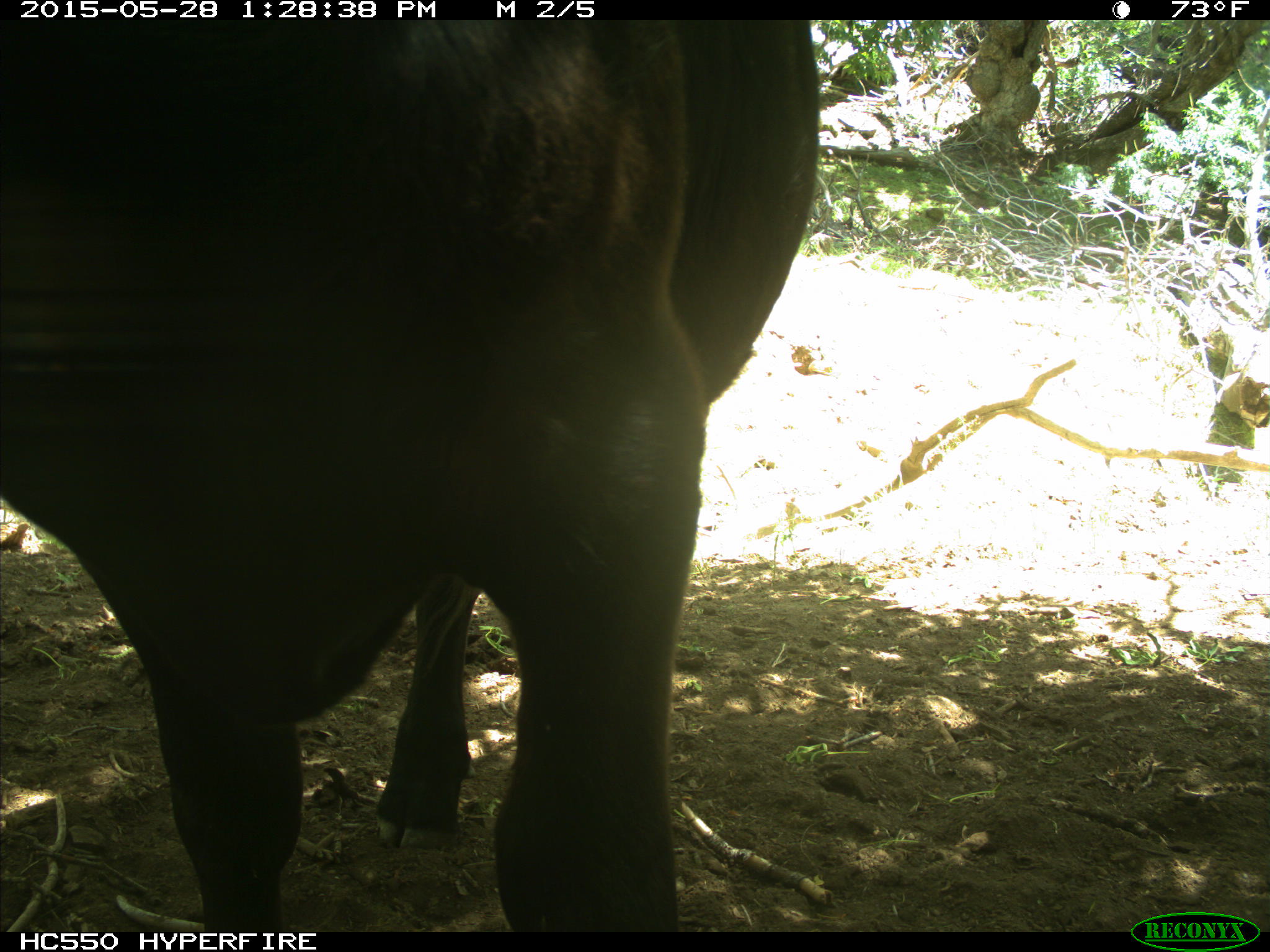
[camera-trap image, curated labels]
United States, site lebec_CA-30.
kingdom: Animalia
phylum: Chordata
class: Mammalia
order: Artiodactyla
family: Bovidae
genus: Bos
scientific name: Bos taurus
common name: domestic cow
Bos taurus (domestic cow).